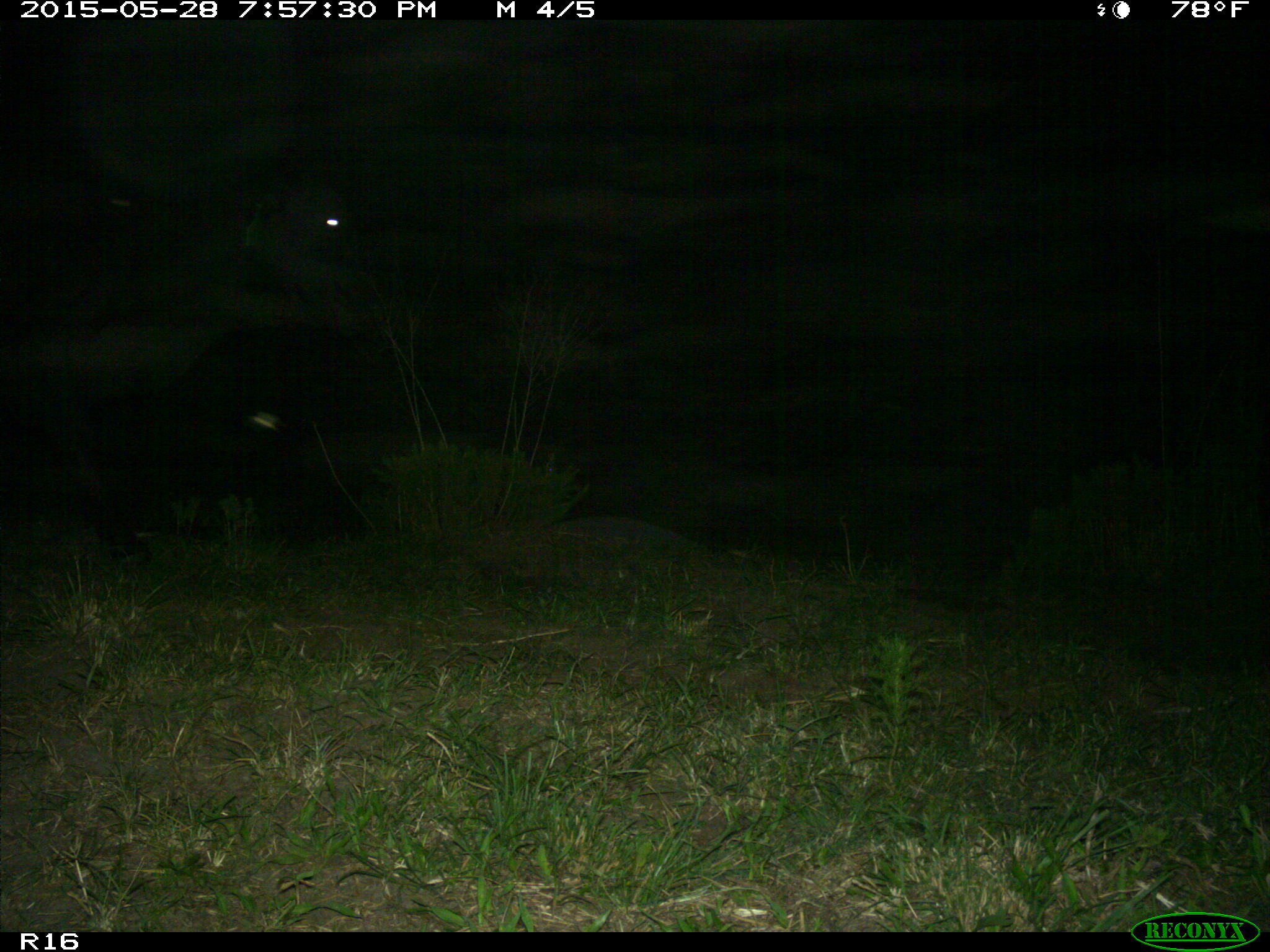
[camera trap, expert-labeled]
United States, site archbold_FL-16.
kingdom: Animalia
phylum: Chordata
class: Mammalia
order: Artiodactyla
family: Bovidae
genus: Bos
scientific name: Bos taurus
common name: domestic cow